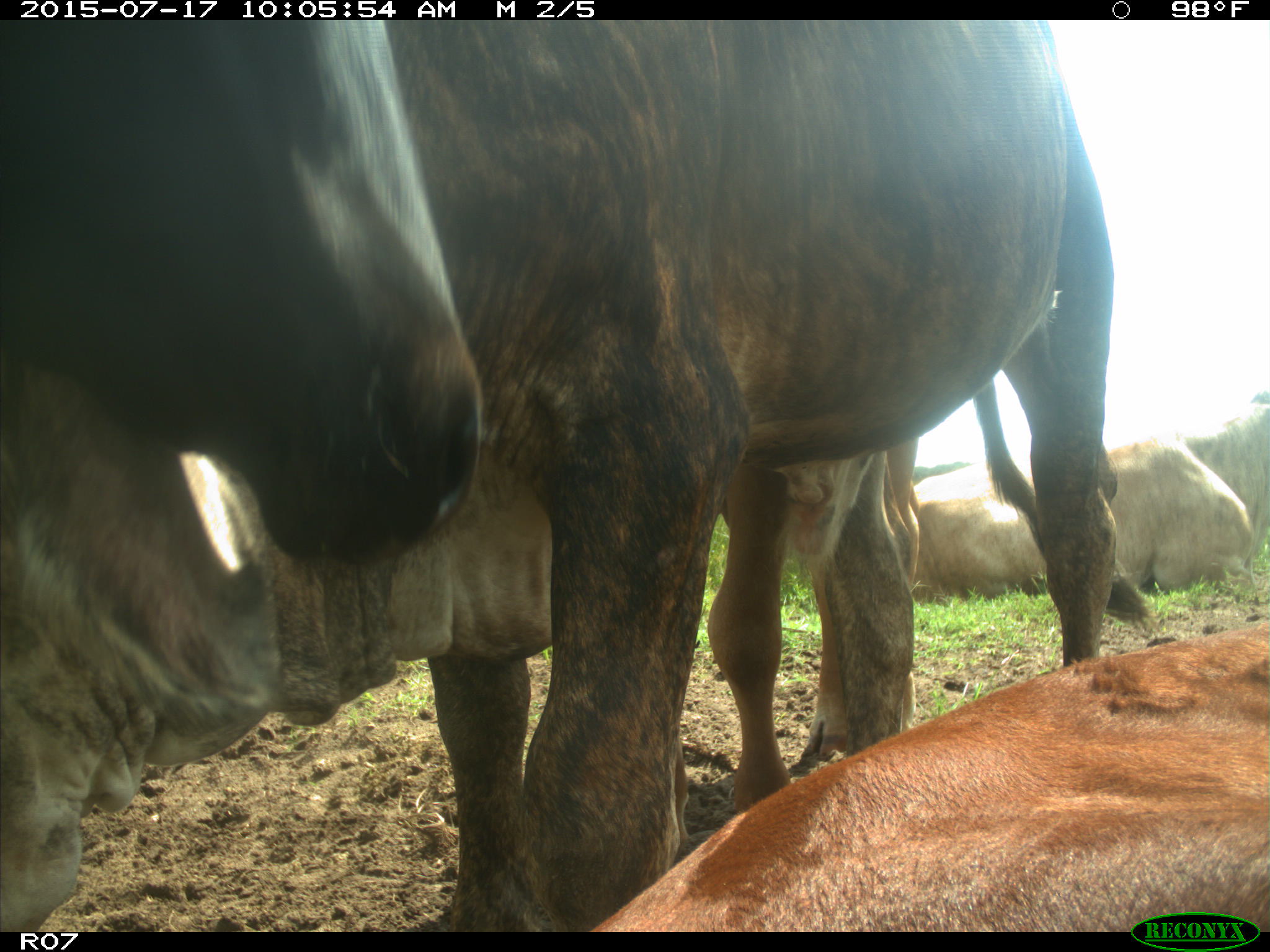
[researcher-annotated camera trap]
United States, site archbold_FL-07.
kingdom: Animalia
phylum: Chordata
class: Mammalia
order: Artiodactyla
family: Bovidae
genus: Bos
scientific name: Bos taurus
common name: domestic cow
Bos taurus (domestic cow).